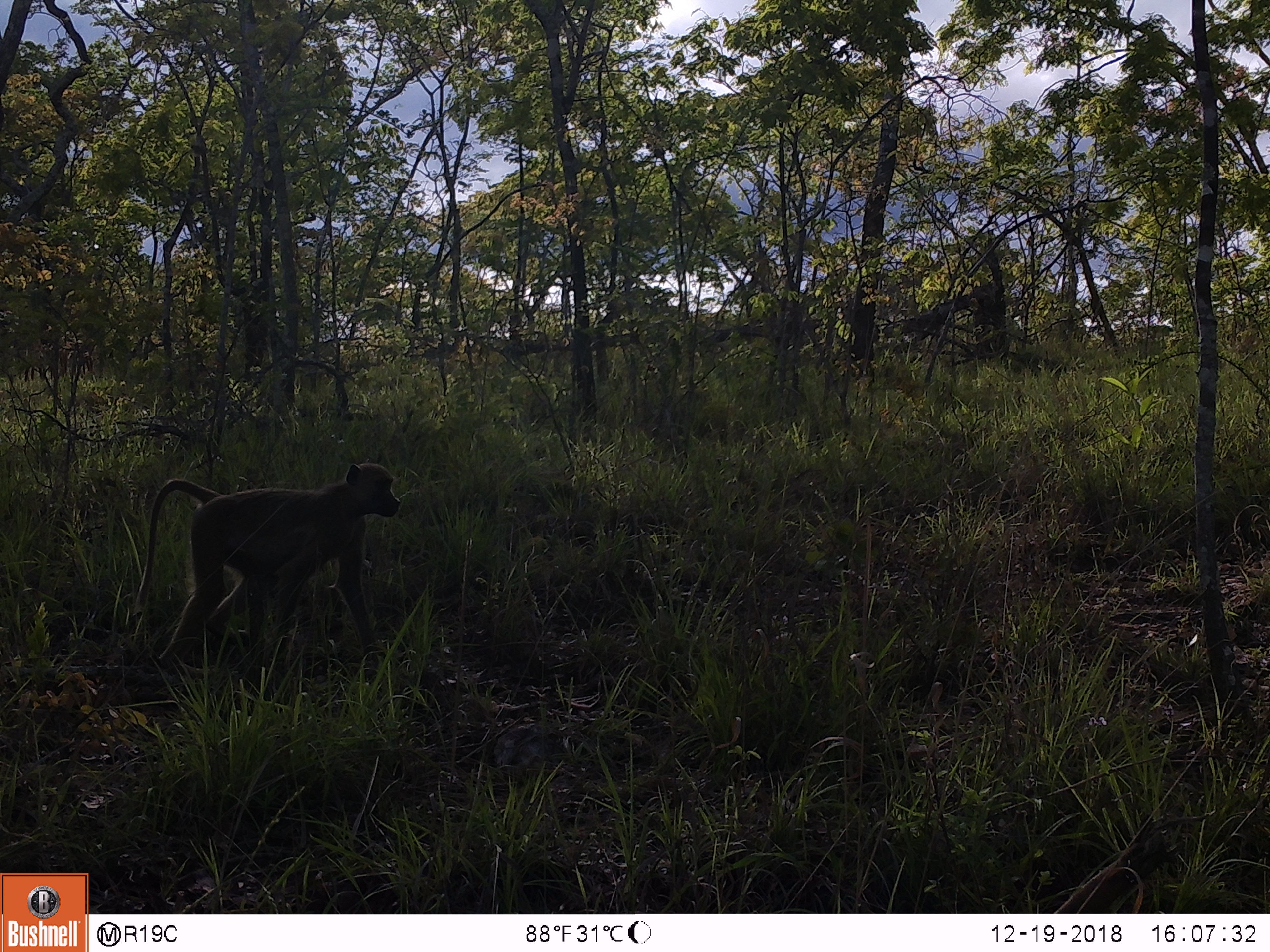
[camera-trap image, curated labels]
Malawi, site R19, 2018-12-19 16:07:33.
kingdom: Animalia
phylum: Chordata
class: Mammalia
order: Primates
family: Cercopithecidae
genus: Papio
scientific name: Papio cynocephalus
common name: yellow baboon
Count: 1.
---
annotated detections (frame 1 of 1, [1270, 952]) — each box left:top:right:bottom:
yellow baboon: 108:448:418:717